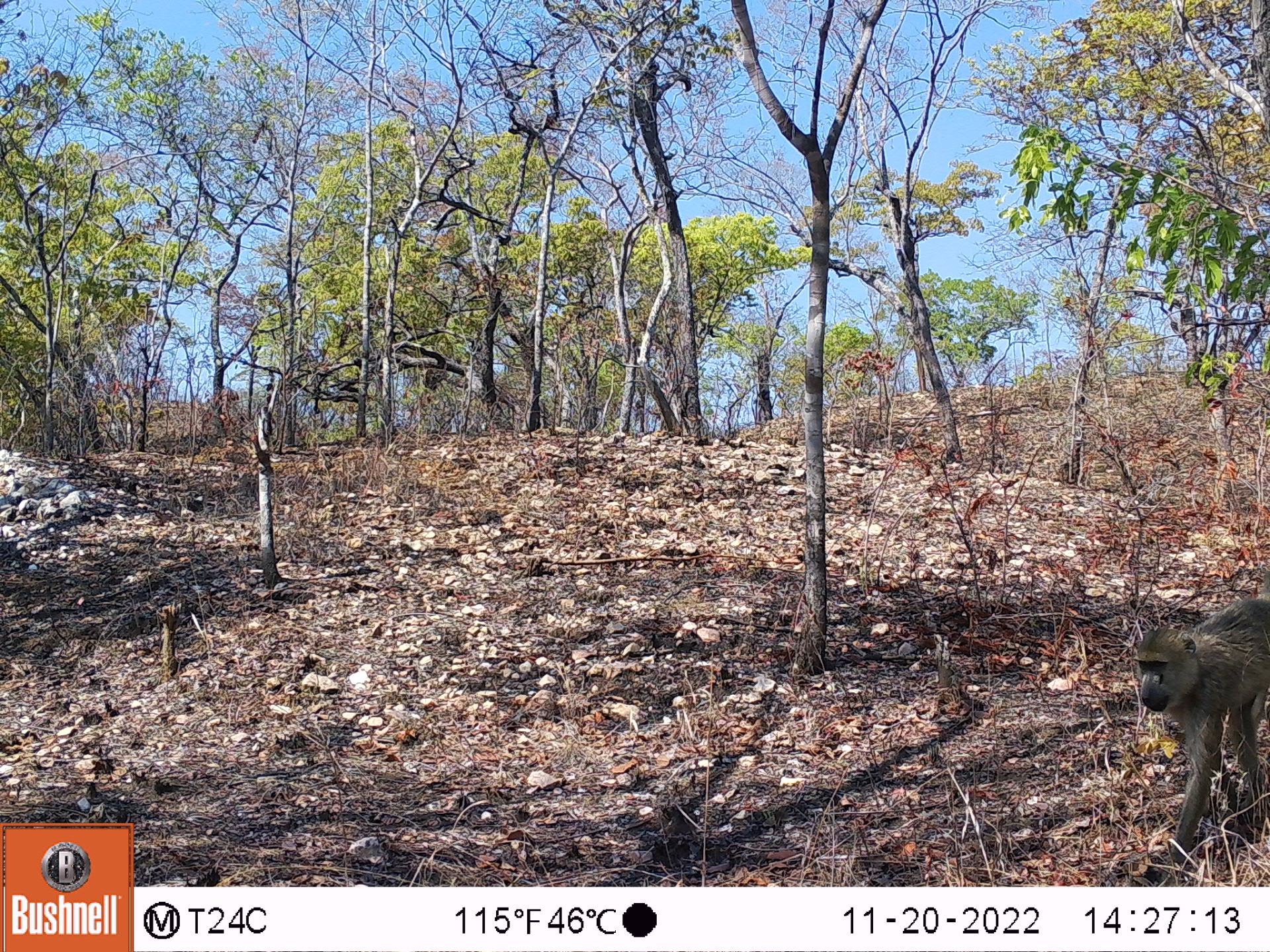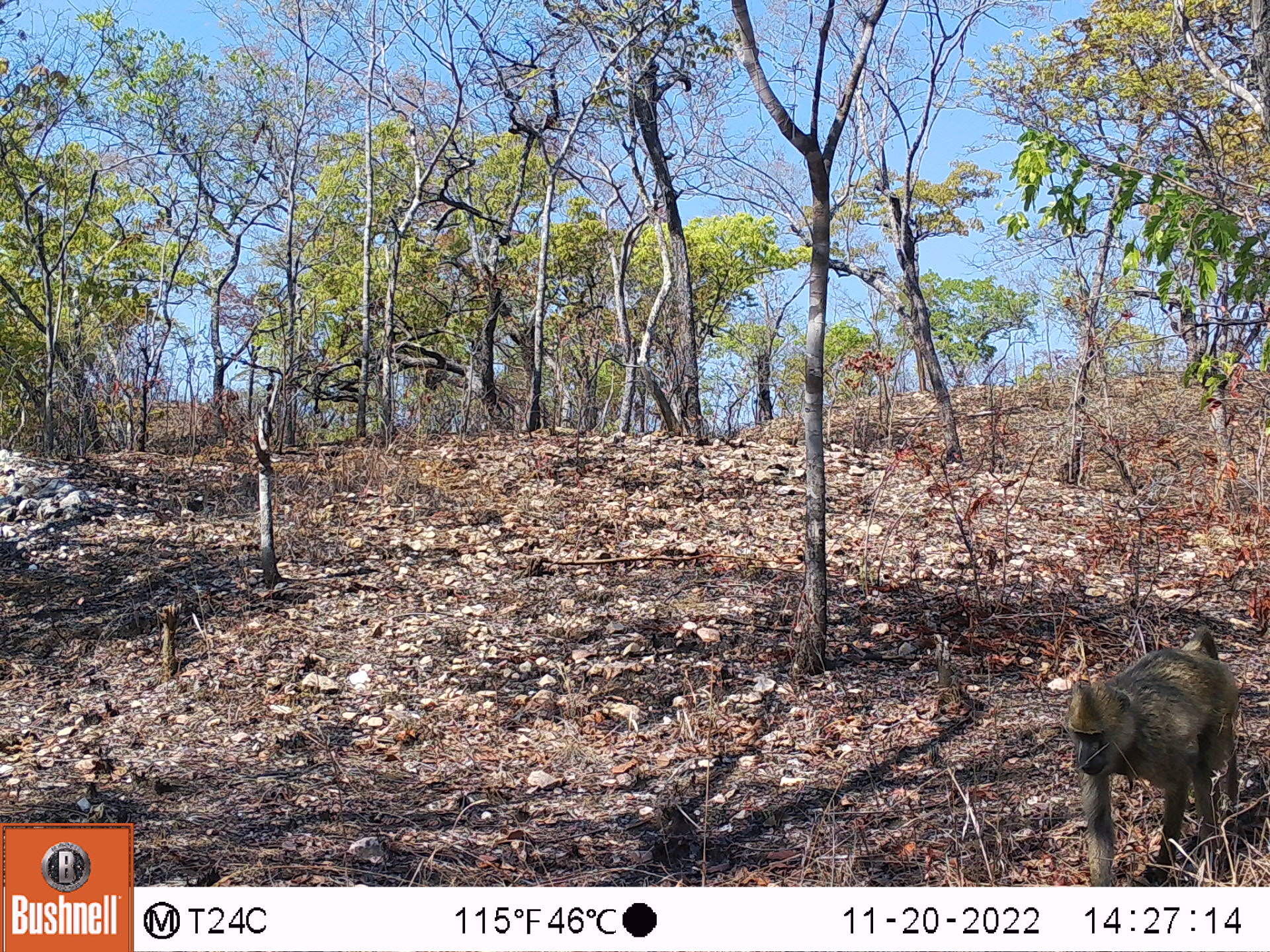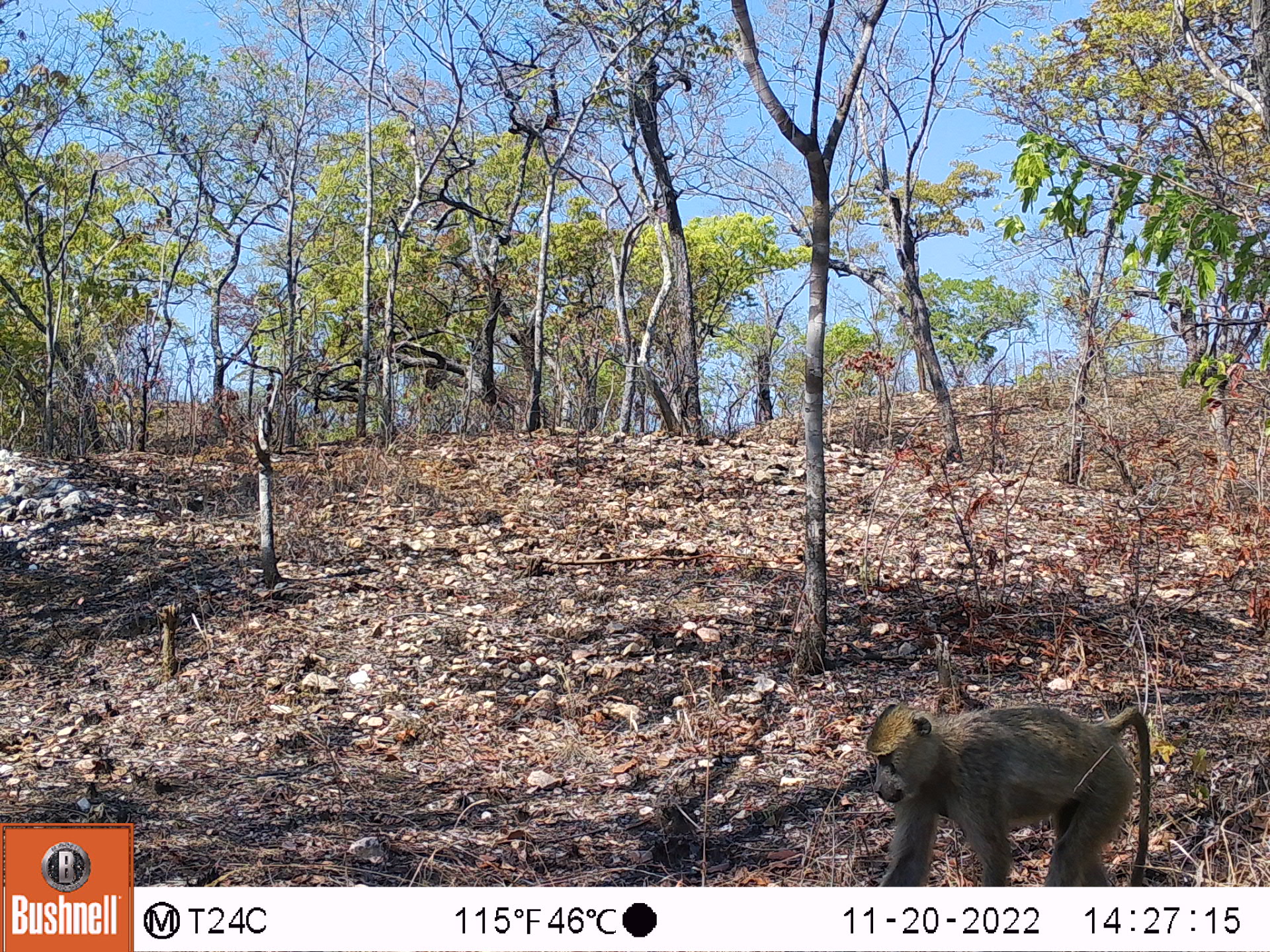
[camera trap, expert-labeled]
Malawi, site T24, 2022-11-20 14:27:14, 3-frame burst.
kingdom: Animalia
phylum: Chordata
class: Mammalia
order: Primates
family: Cercopithecidae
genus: Papio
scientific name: Papio cynocephalus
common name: yellow baboon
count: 1